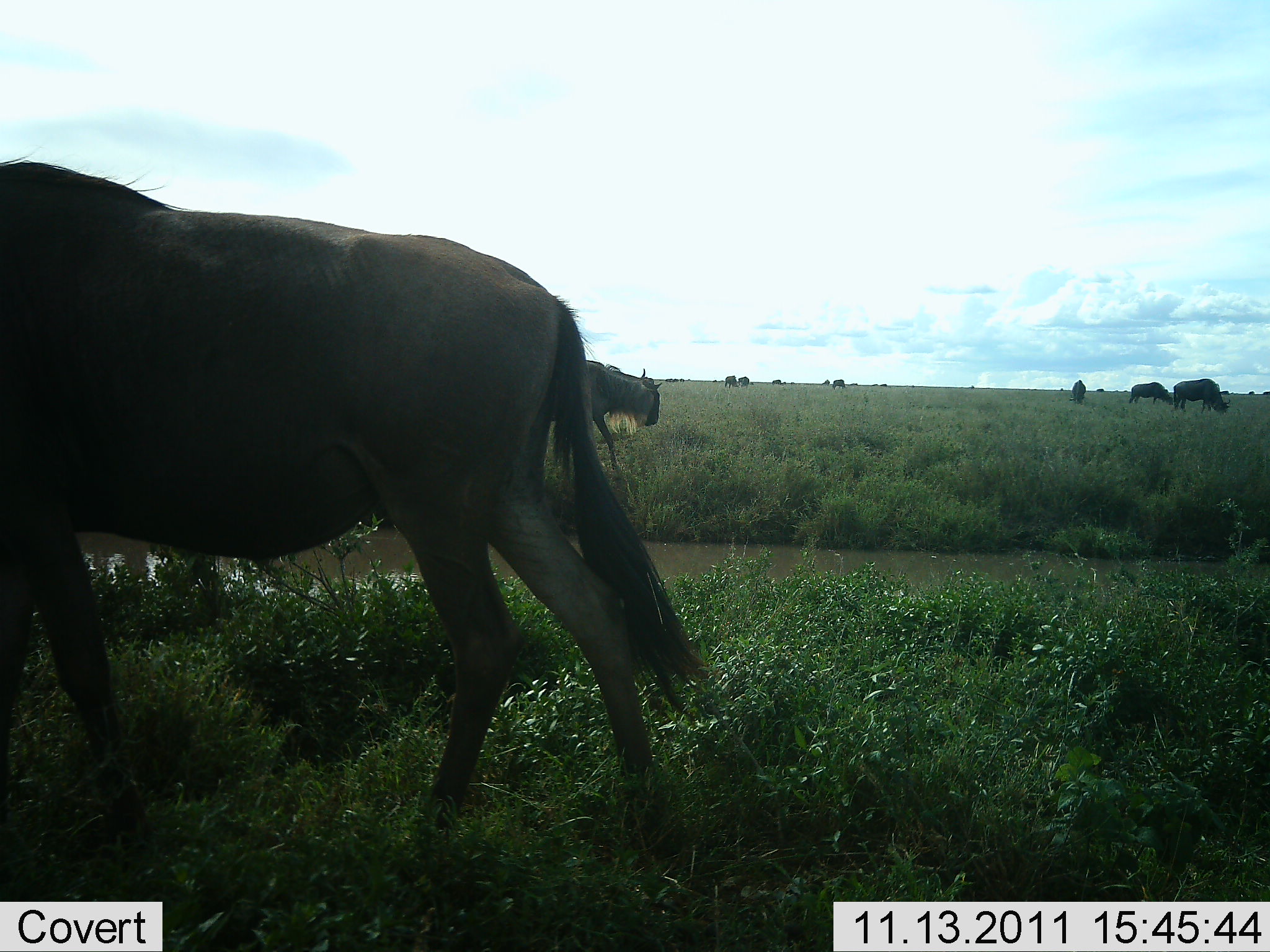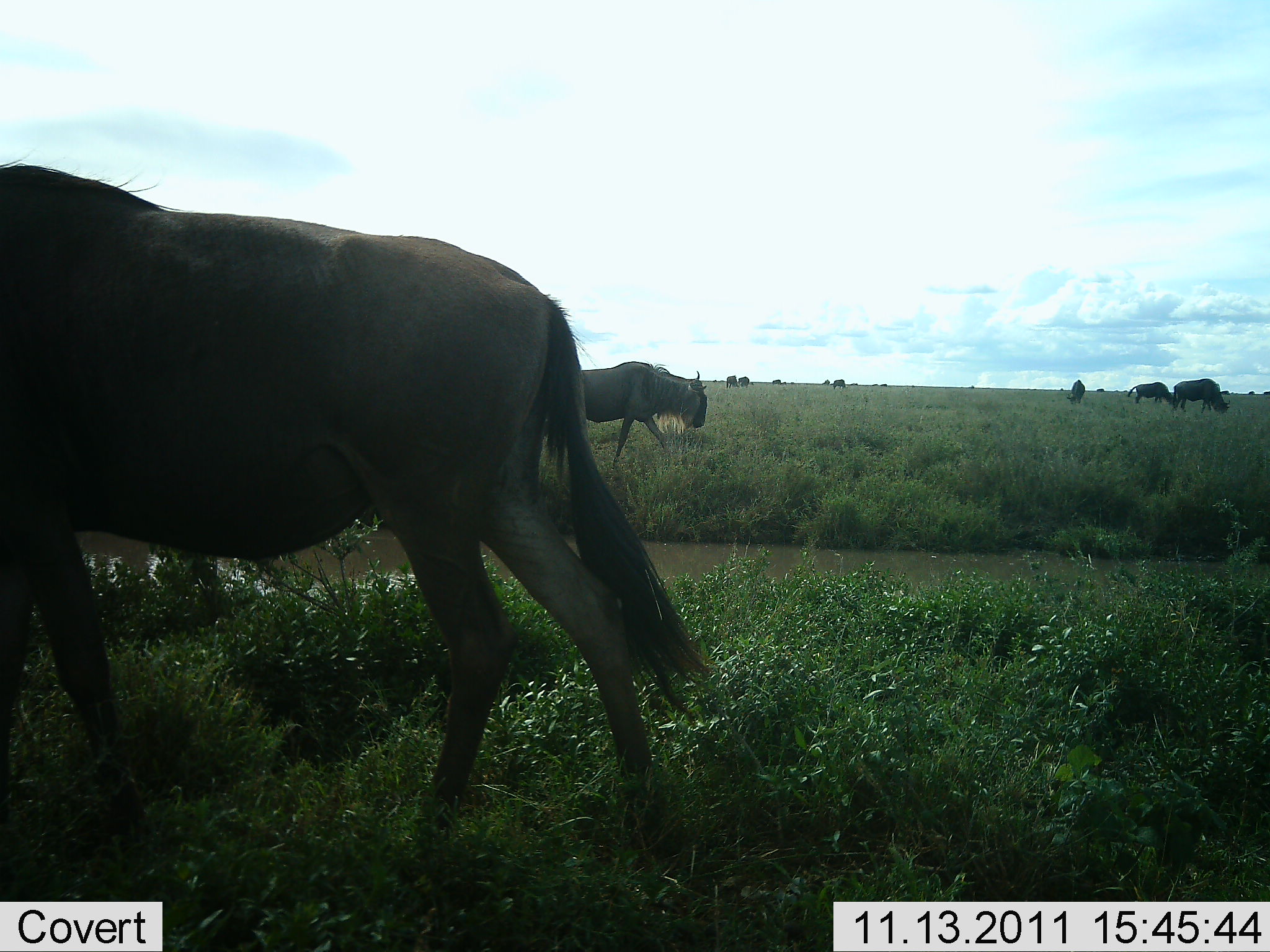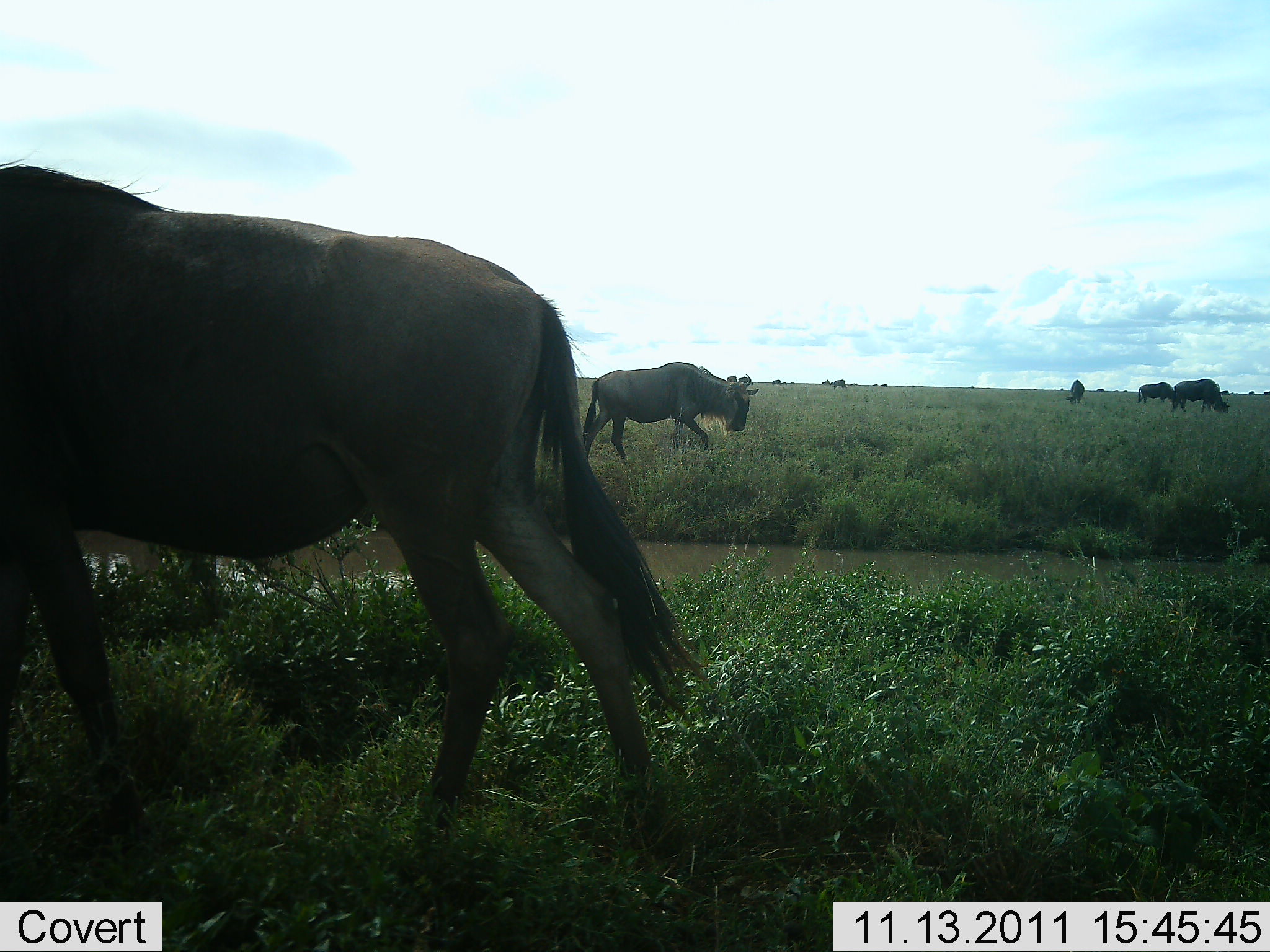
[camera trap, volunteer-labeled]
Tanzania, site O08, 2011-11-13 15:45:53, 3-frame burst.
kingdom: Animalia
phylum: Chordata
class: Mammalia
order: Artiodactyla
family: Bovidae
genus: Connochaetes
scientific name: Connochaetes taurinus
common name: blue wildebeest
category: wildebeest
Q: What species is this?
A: Wildebeest (blue wildebeest) (Connochaetes taurinus).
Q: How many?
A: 6.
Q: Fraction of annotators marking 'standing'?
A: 50%.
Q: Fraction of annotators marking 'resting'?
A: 0%.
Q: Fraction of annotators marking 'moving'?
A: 30%.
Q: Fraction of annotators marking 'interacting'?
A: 0%.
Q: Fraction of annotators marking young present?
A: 0%.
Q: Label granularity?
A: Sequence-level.